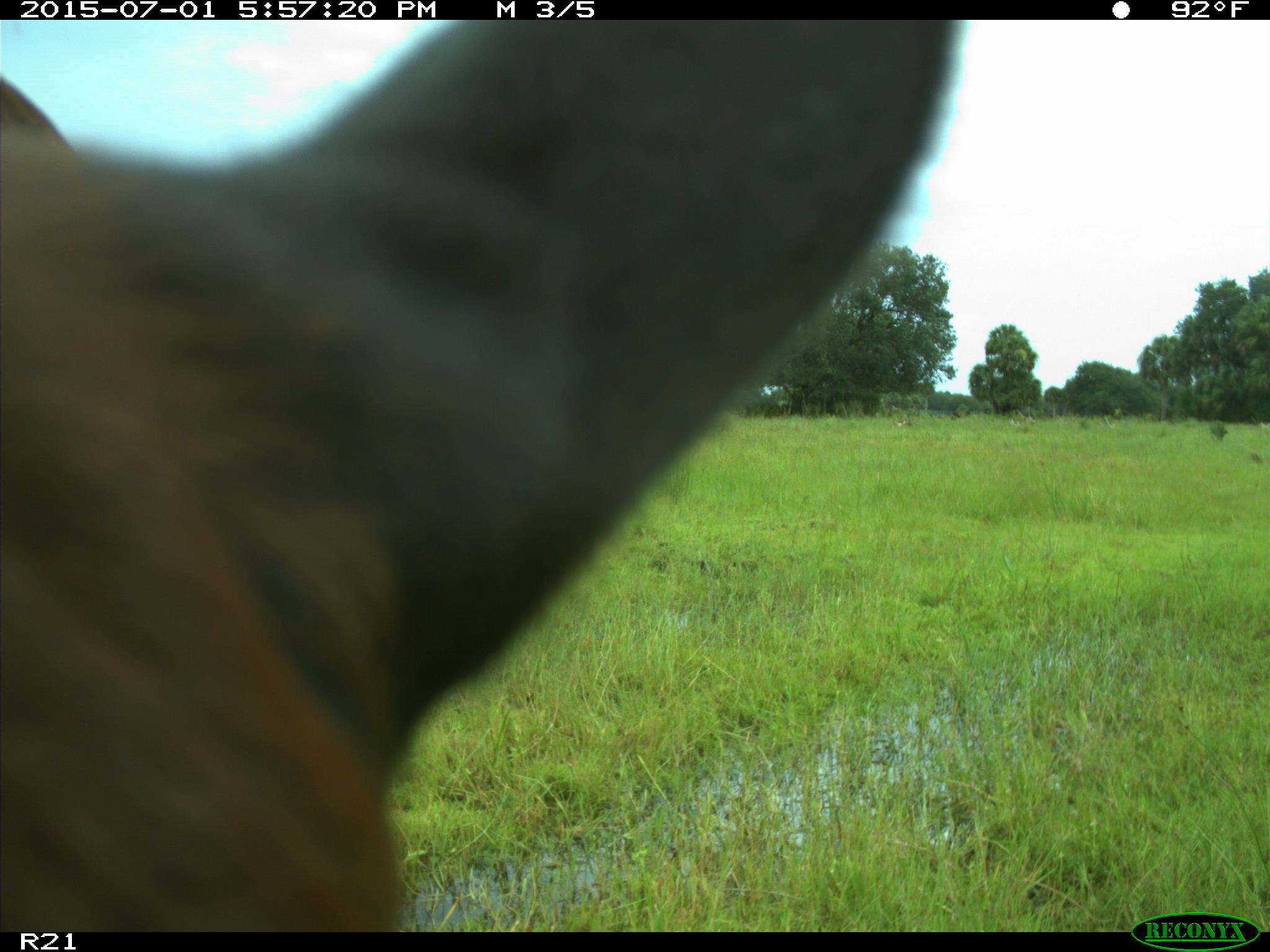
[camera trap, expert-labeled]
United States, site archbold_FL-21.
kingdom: Animalia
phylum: Chordata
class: Mammalia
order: Artiodactyla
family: Bovidae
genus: Bos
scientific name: Bos taurus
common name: domestic cow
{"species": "Bos taurus (domestic cow)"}